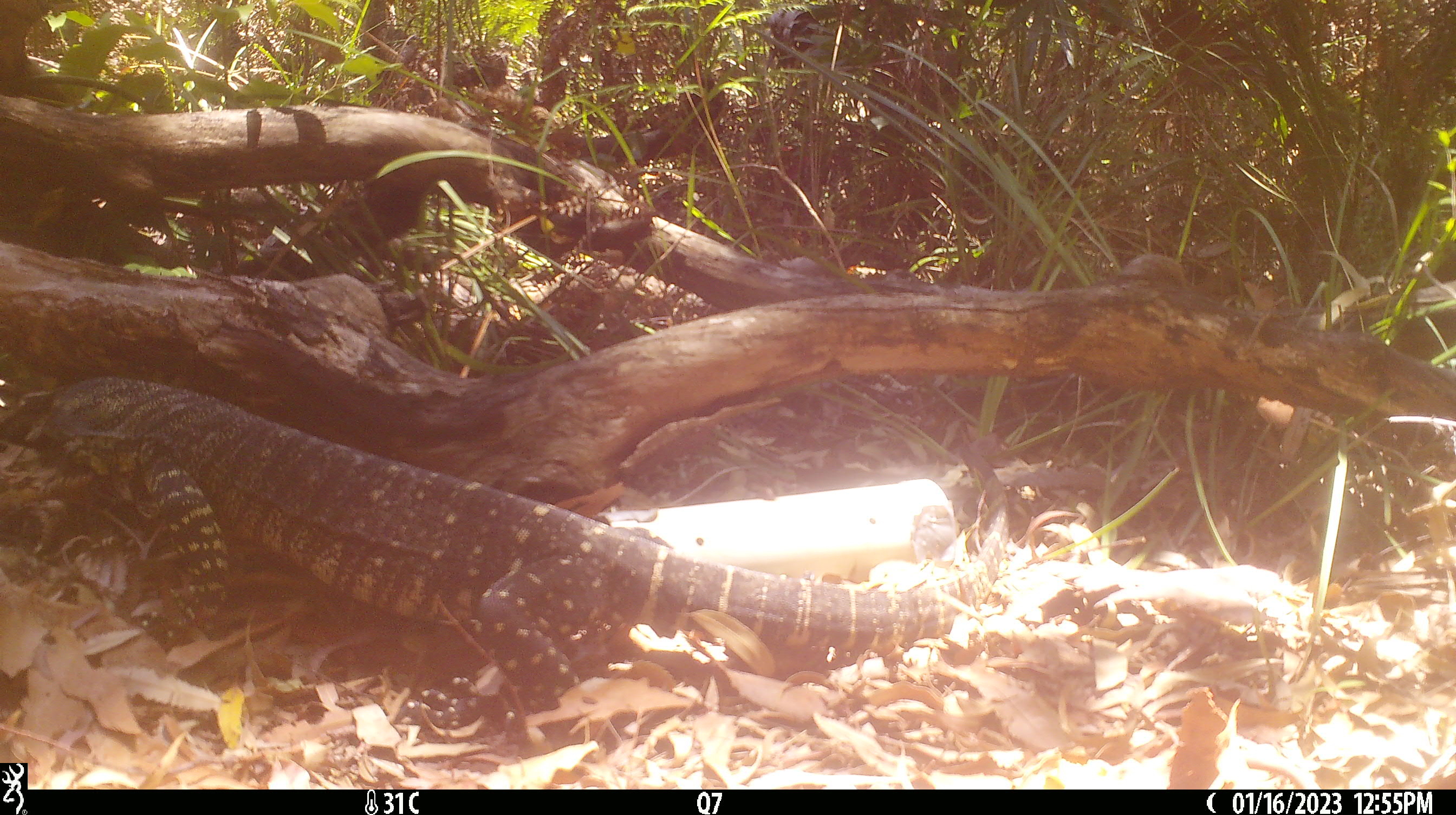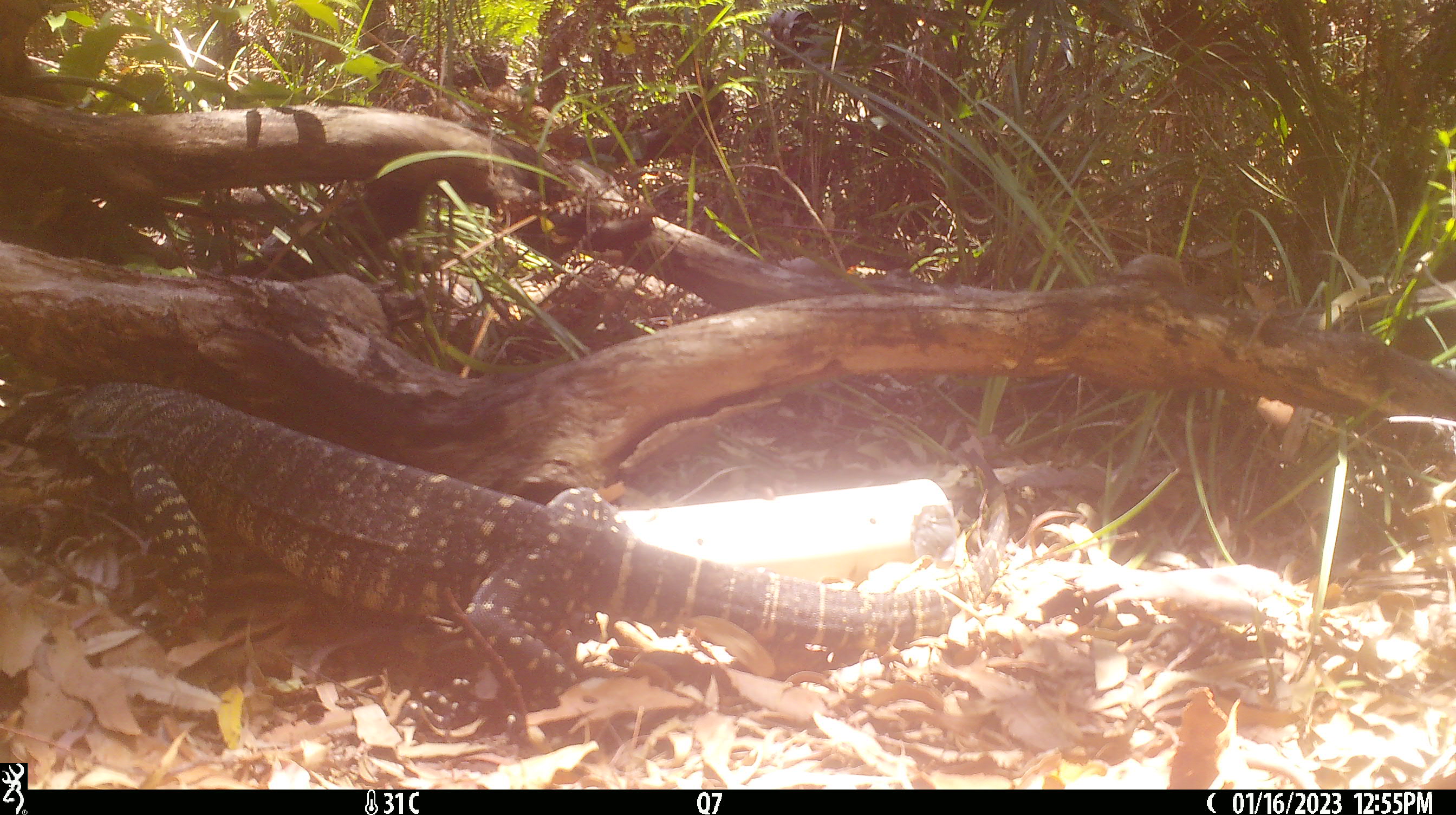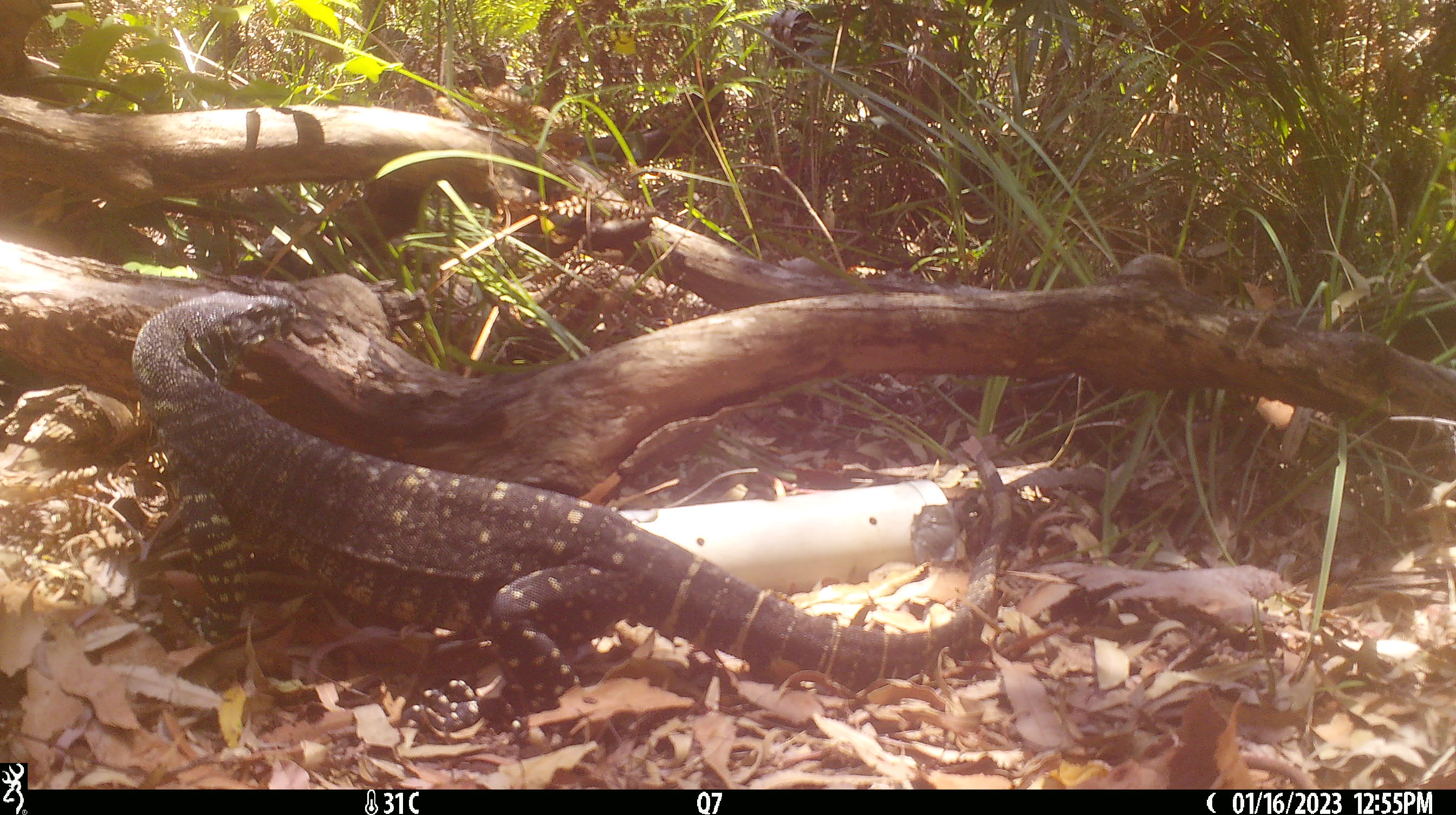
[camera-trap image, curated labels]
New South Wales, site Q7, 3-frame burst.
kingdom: Animalia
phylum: Chordata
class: Reptilia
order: Squamata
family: Varanidae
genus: Varanus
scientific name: Varanus varius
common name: lace monitor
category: goanna